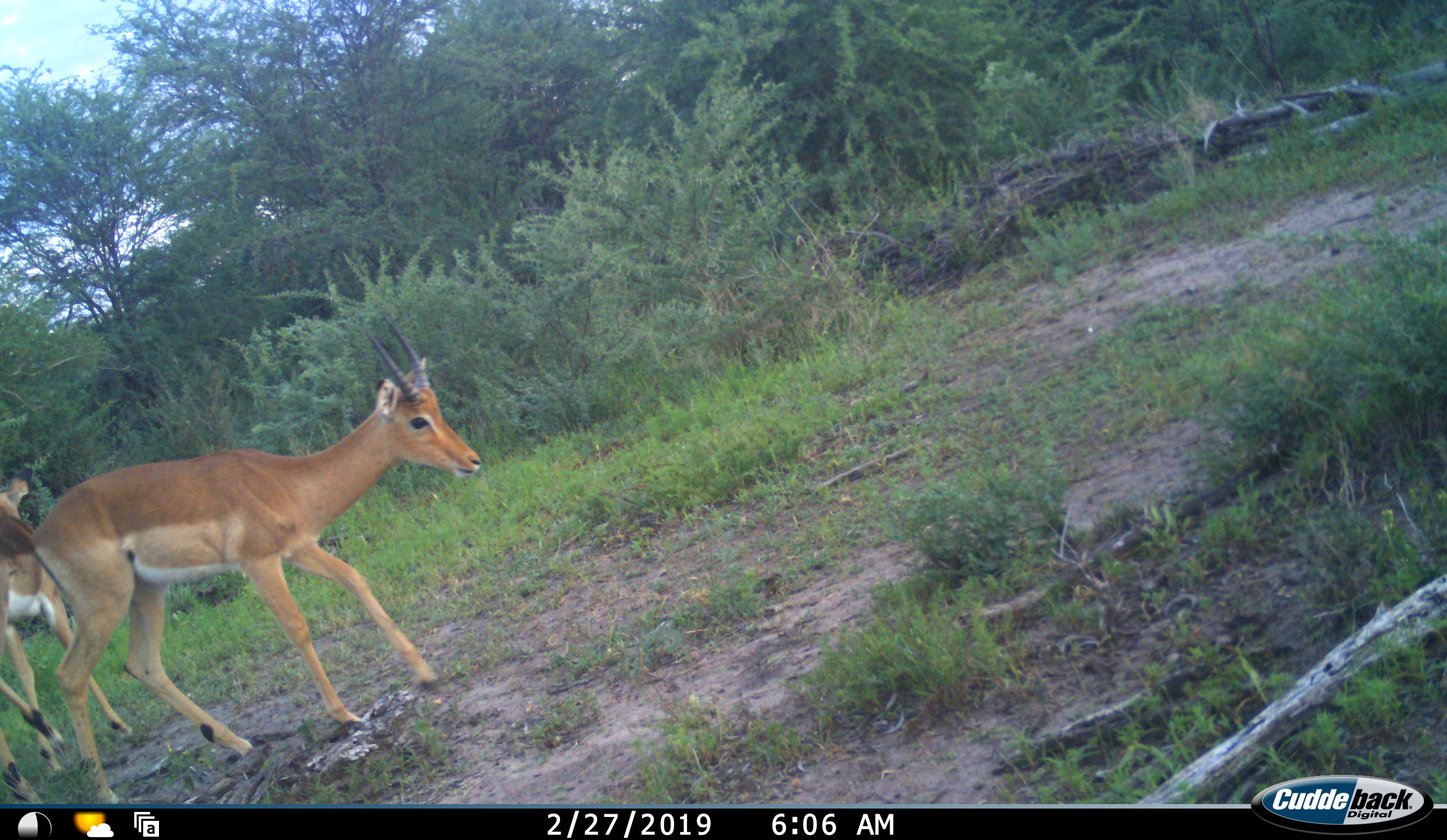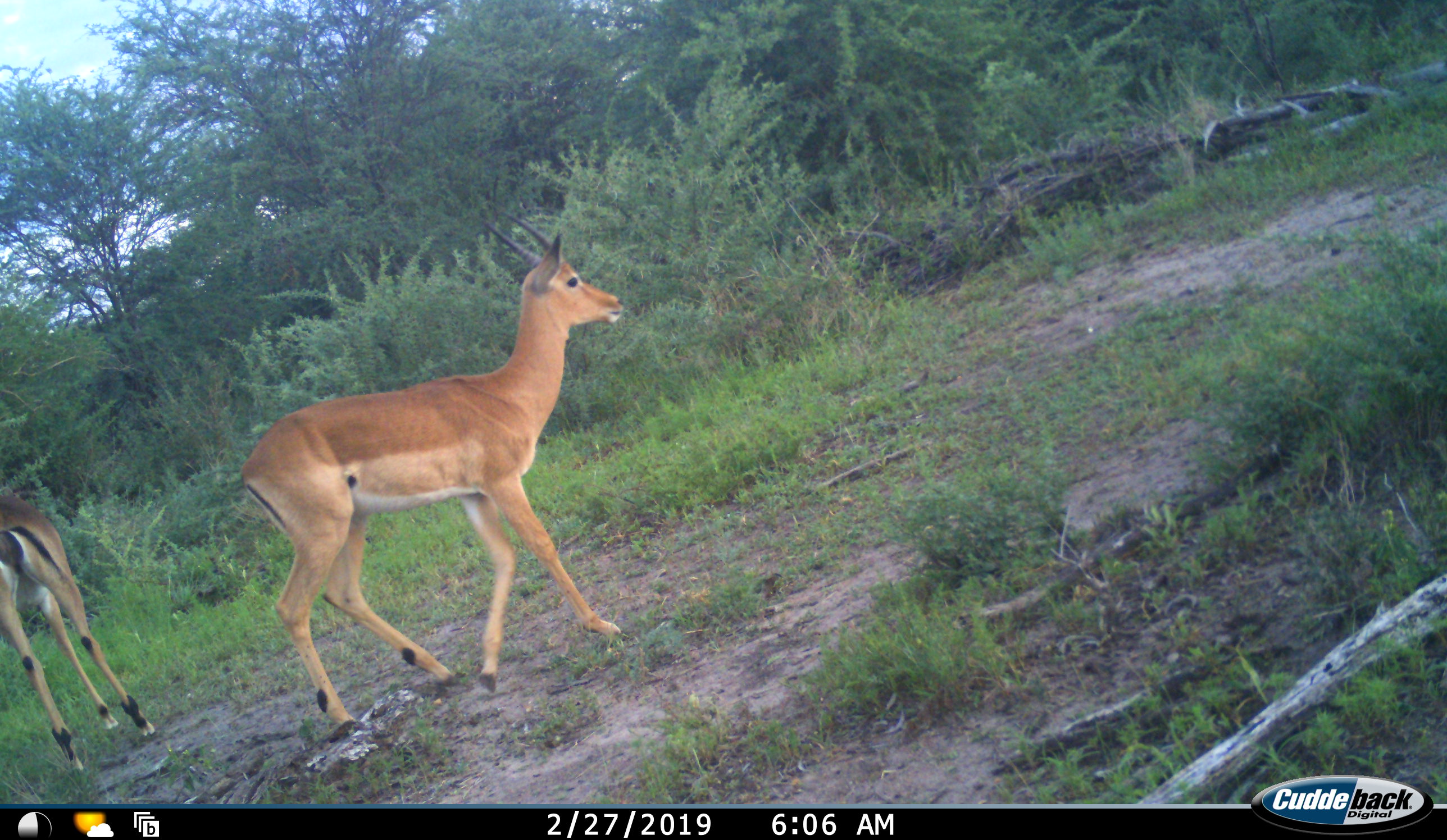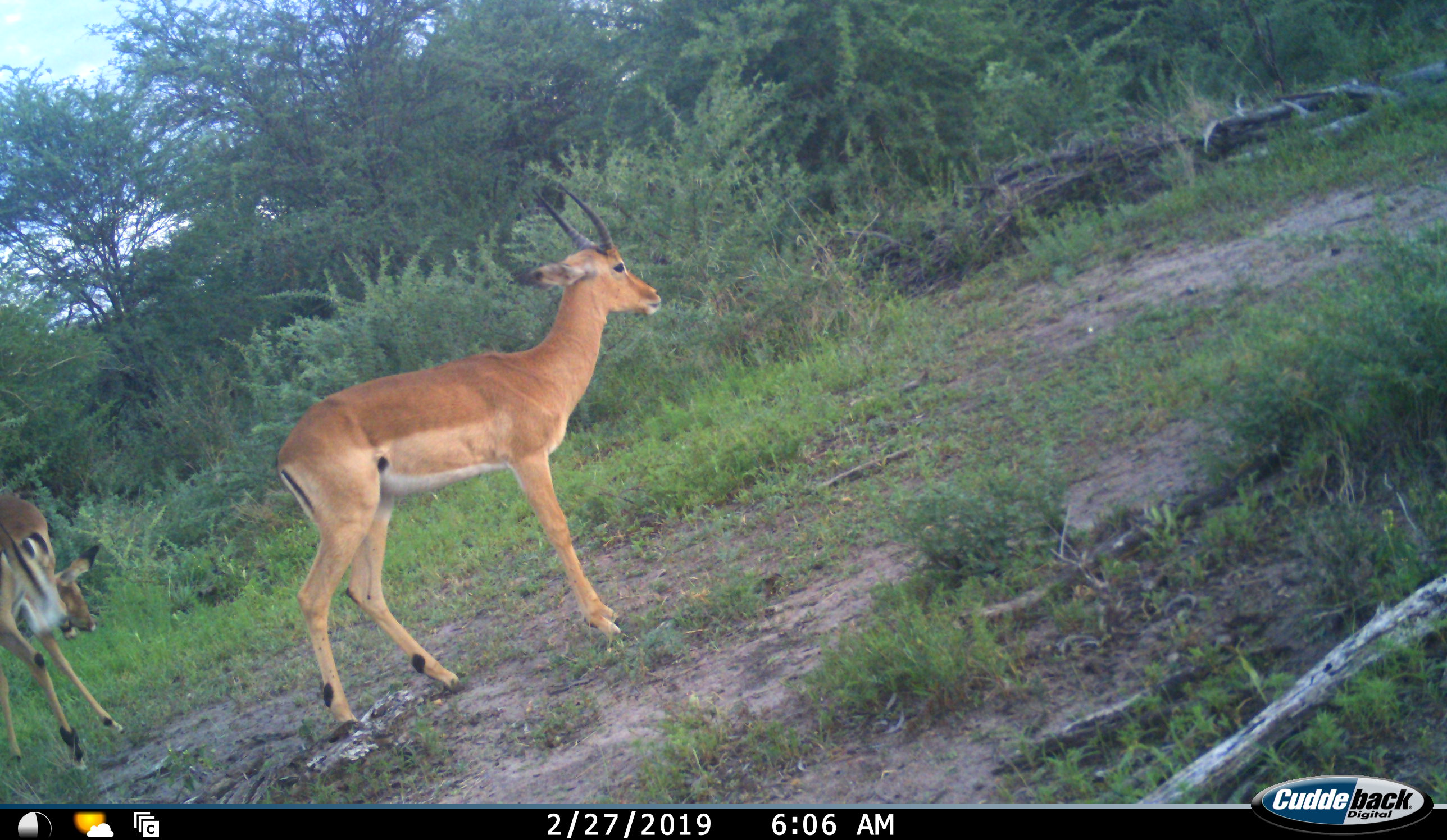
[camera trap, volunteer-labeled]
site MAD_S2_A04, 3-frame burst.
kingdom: Animalia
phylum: Chordata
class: Mammalia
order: Artiodactyla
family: Bovidae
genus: Aepyceros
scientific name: Aepyceros melampus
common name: impala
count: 2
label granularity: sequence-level